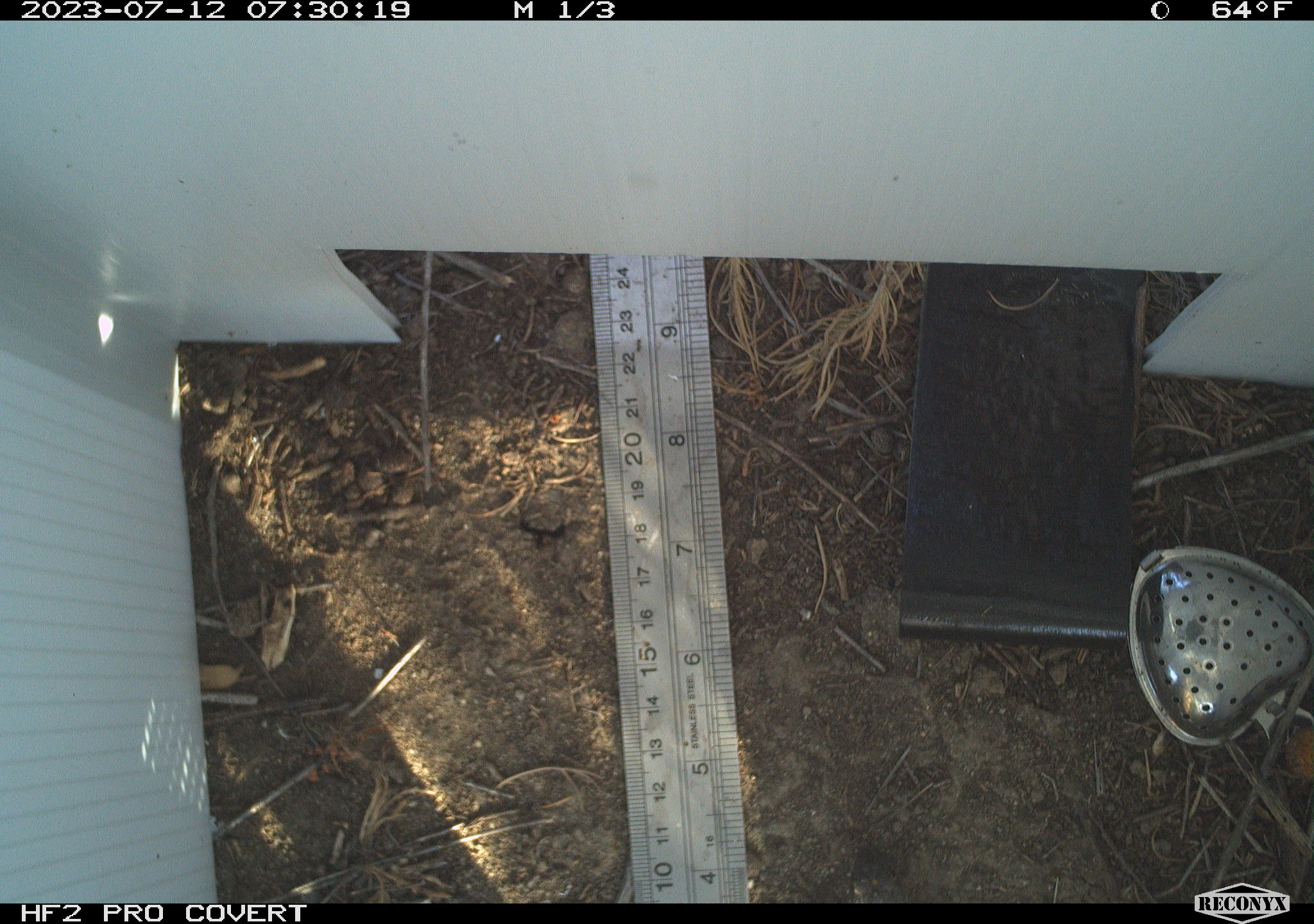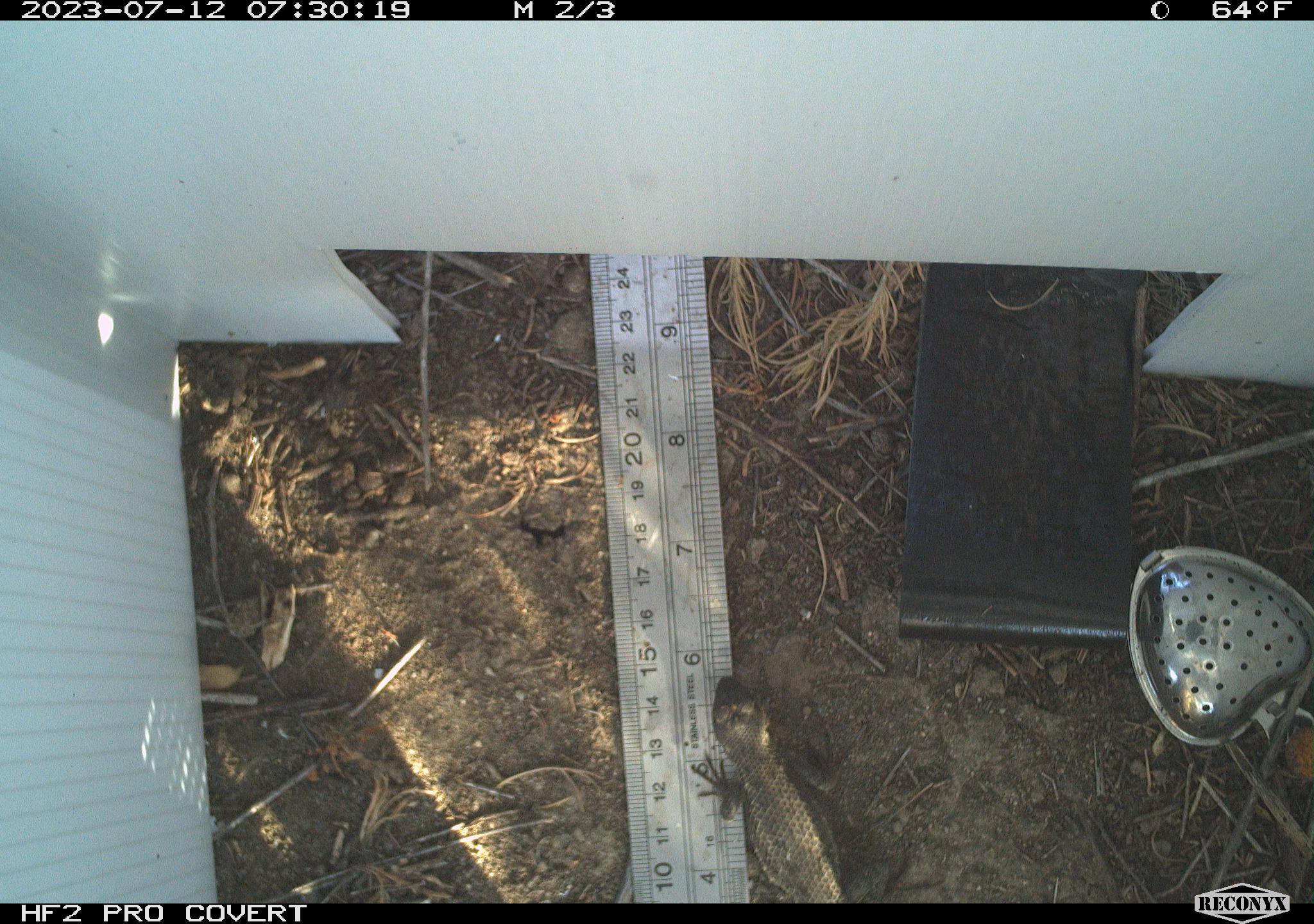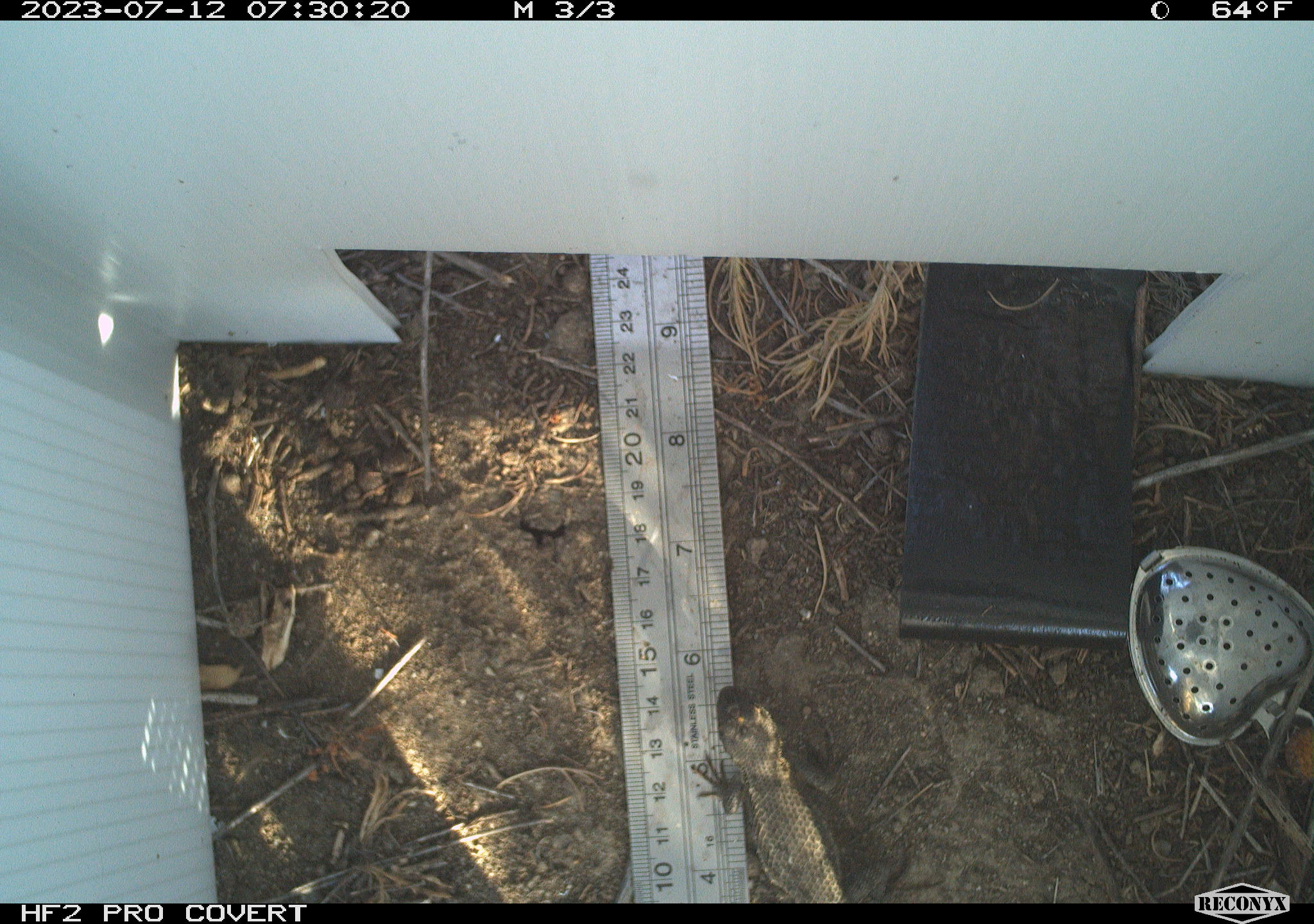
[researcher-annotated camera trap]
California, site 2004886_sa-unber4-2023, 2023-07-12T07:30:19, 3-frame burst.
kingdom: Animalia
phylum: Chordata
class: Reptilia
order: Squamata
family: Phrynosomatidae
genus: Sceloporus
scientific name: Sceloporus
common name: spiny lizards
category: sceloporus species